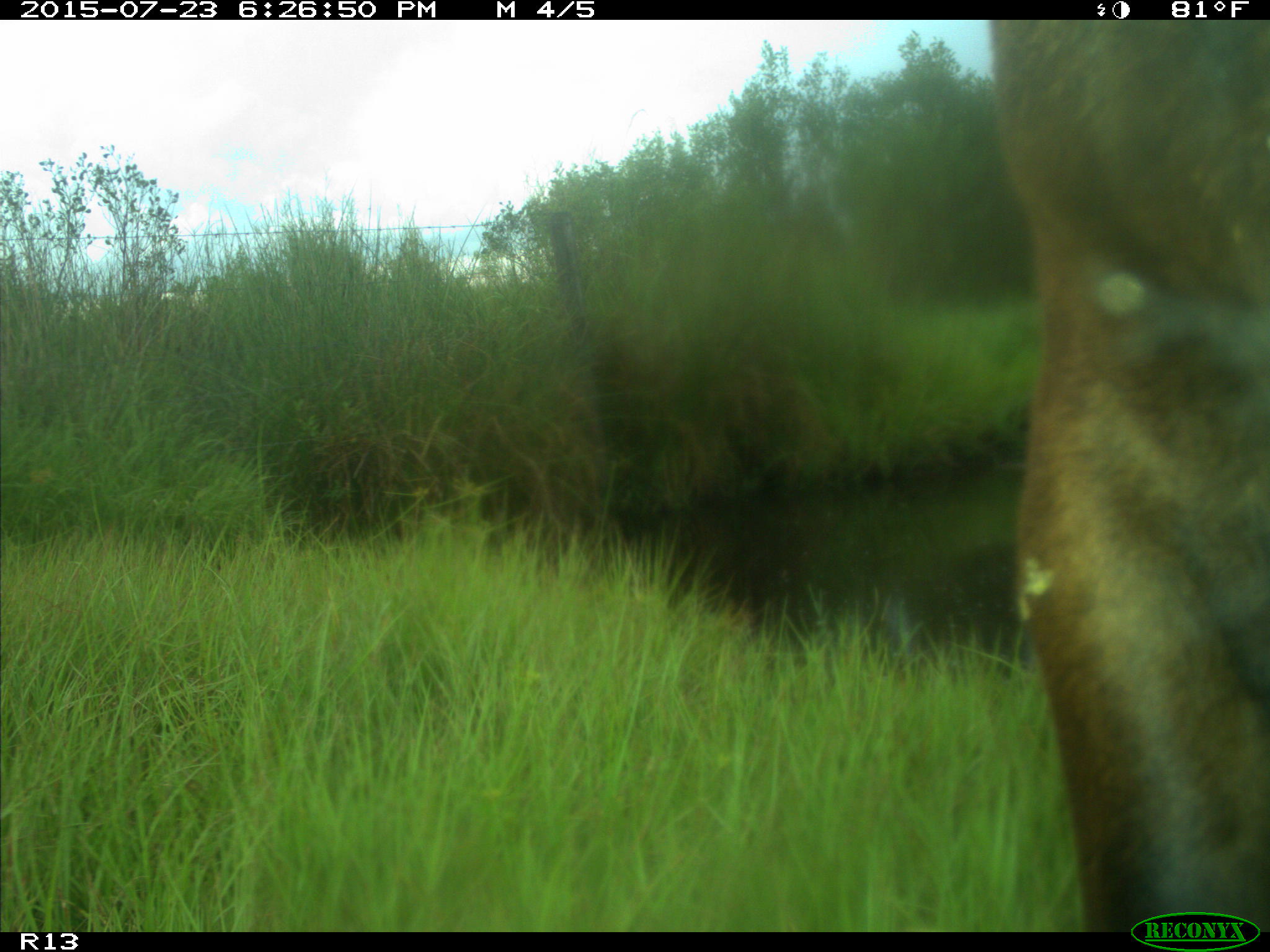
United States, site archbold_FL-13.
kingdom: Animalia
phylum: Chordata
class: Mammalia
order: Artiodactyla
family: Bovidae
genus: Bos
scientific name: Bos taurus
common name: domestic cow